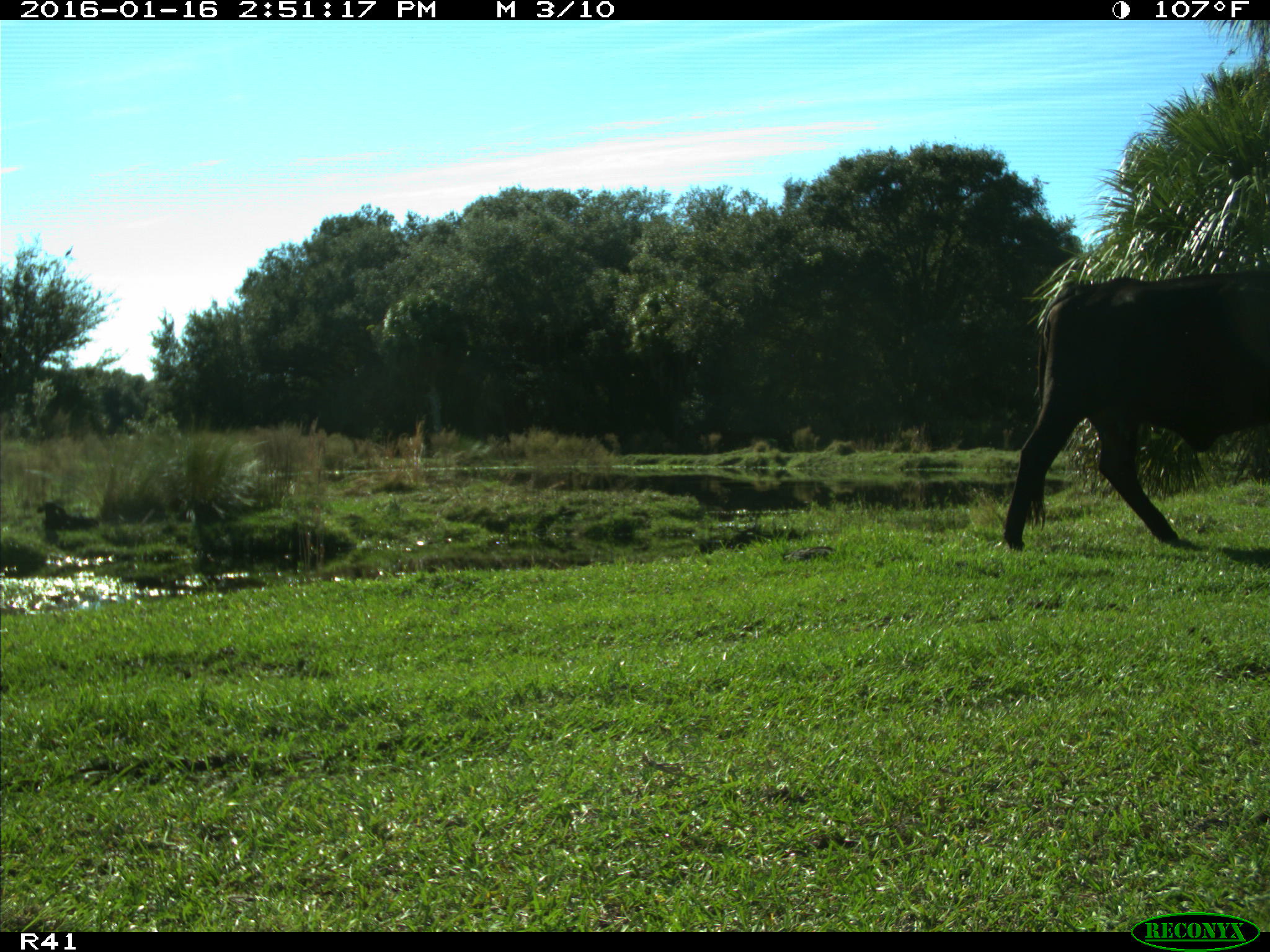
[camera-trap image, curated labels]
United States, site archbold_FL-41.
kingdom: Animalia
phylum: Chordata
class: Mammalia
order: Artiodactyla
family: Bovidae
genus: Bos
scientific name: Bos taurus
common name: domestic cow